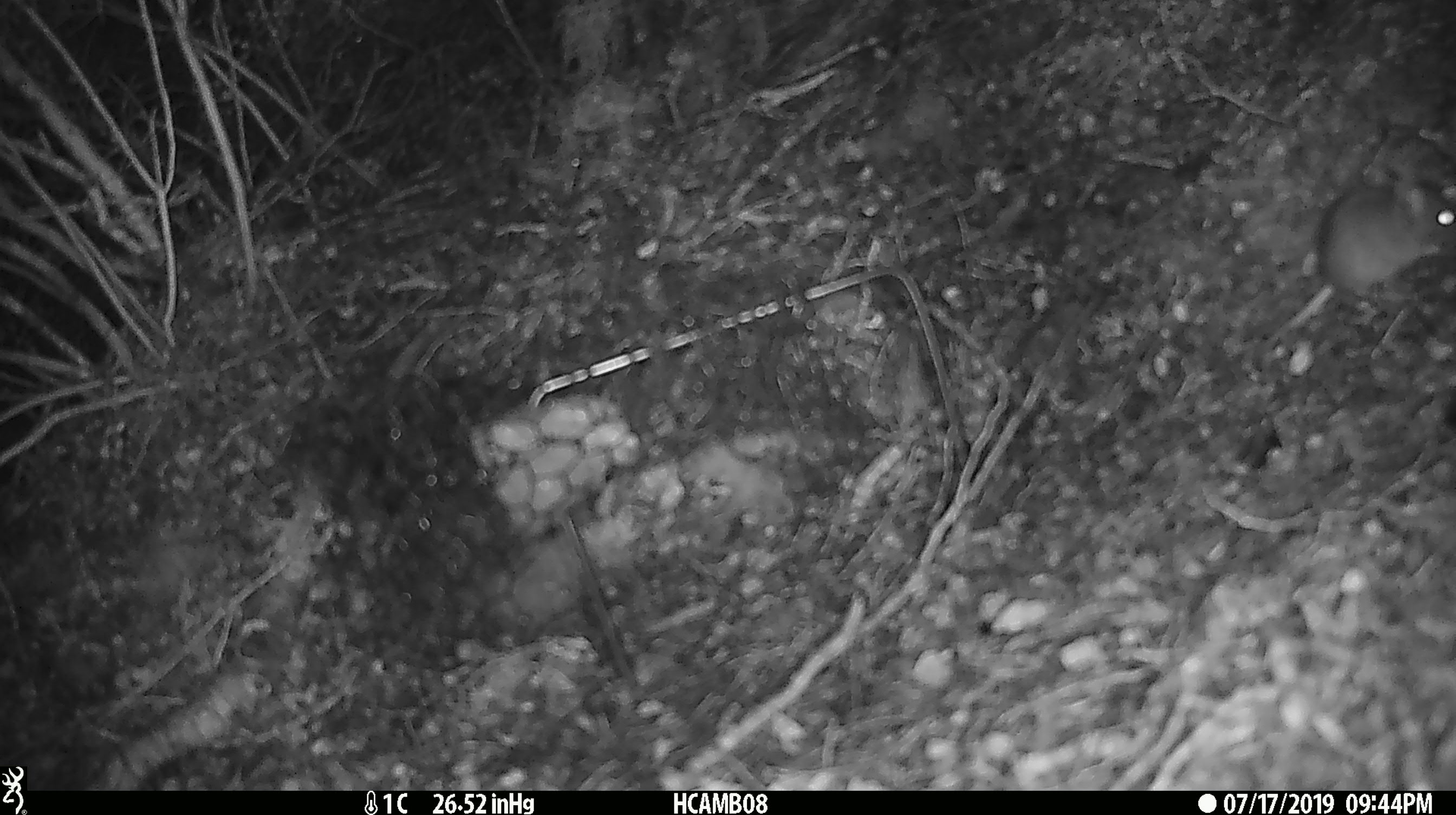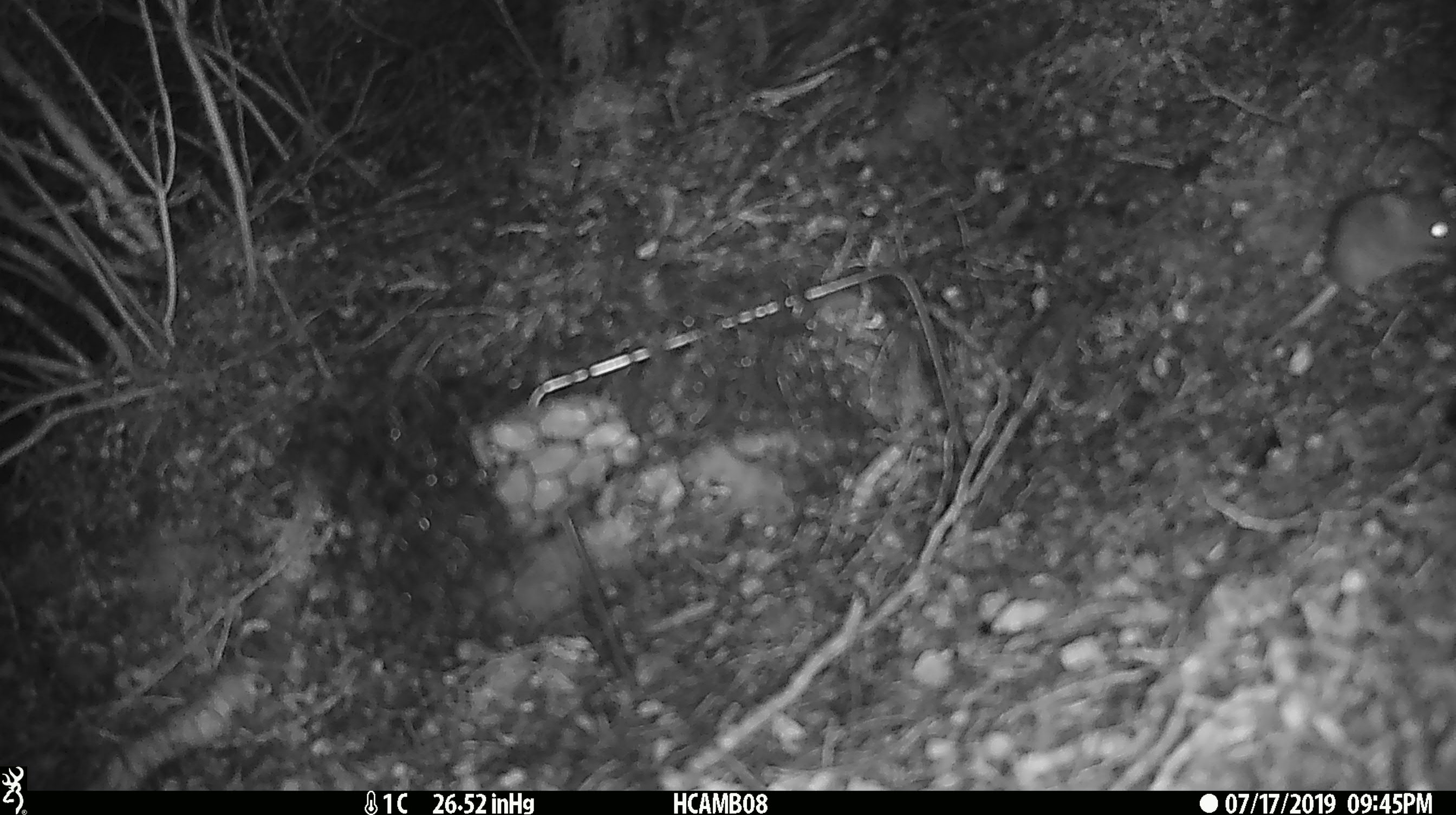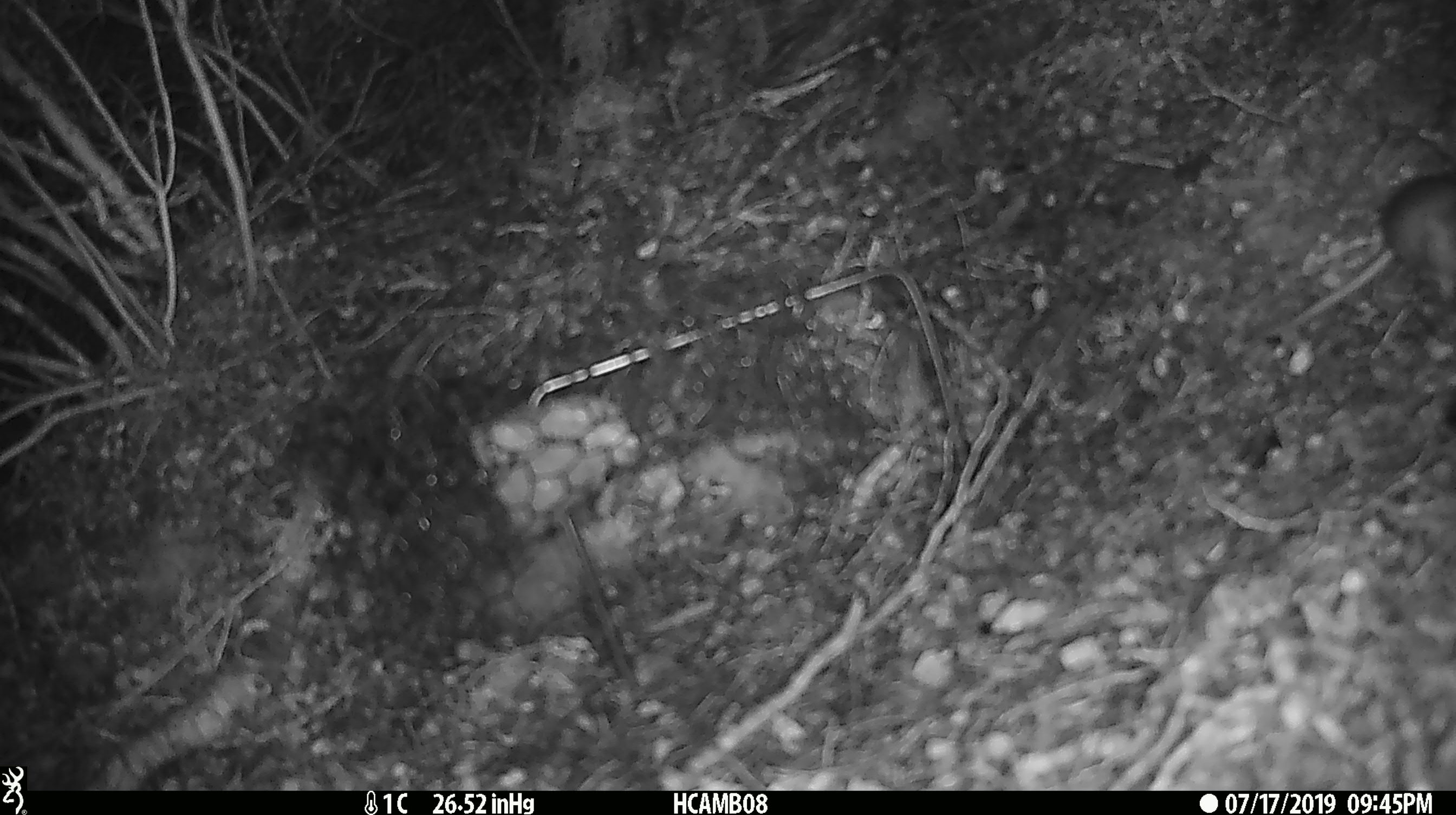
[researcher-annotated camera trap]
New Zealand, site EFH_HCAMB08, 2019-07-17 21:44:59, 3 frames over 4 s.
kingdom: Animalia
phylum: Chordata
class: Mammalia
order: Rodentia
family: Muridae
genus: Mus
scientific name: Mus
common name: mouse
Mouse (Mus).